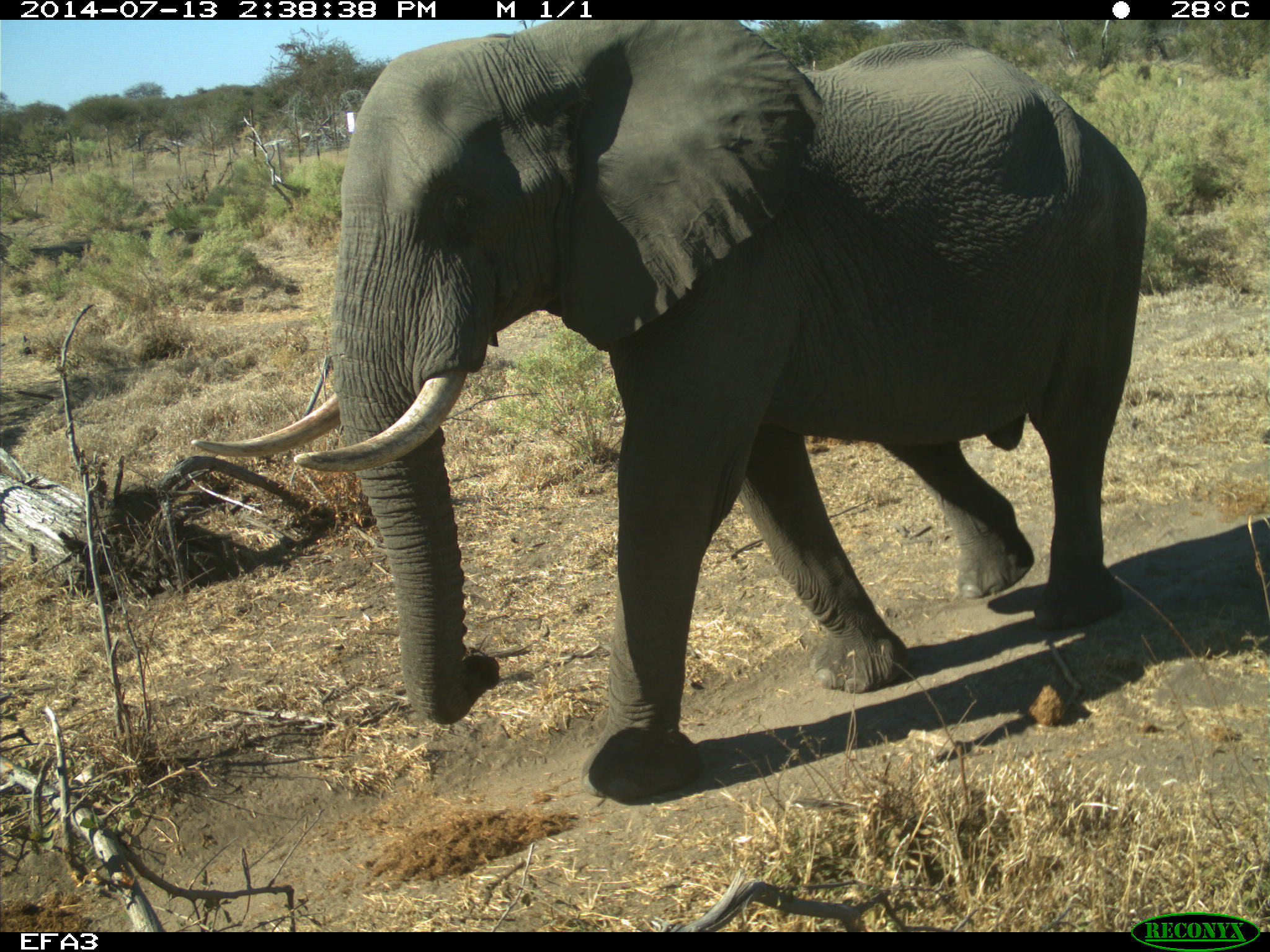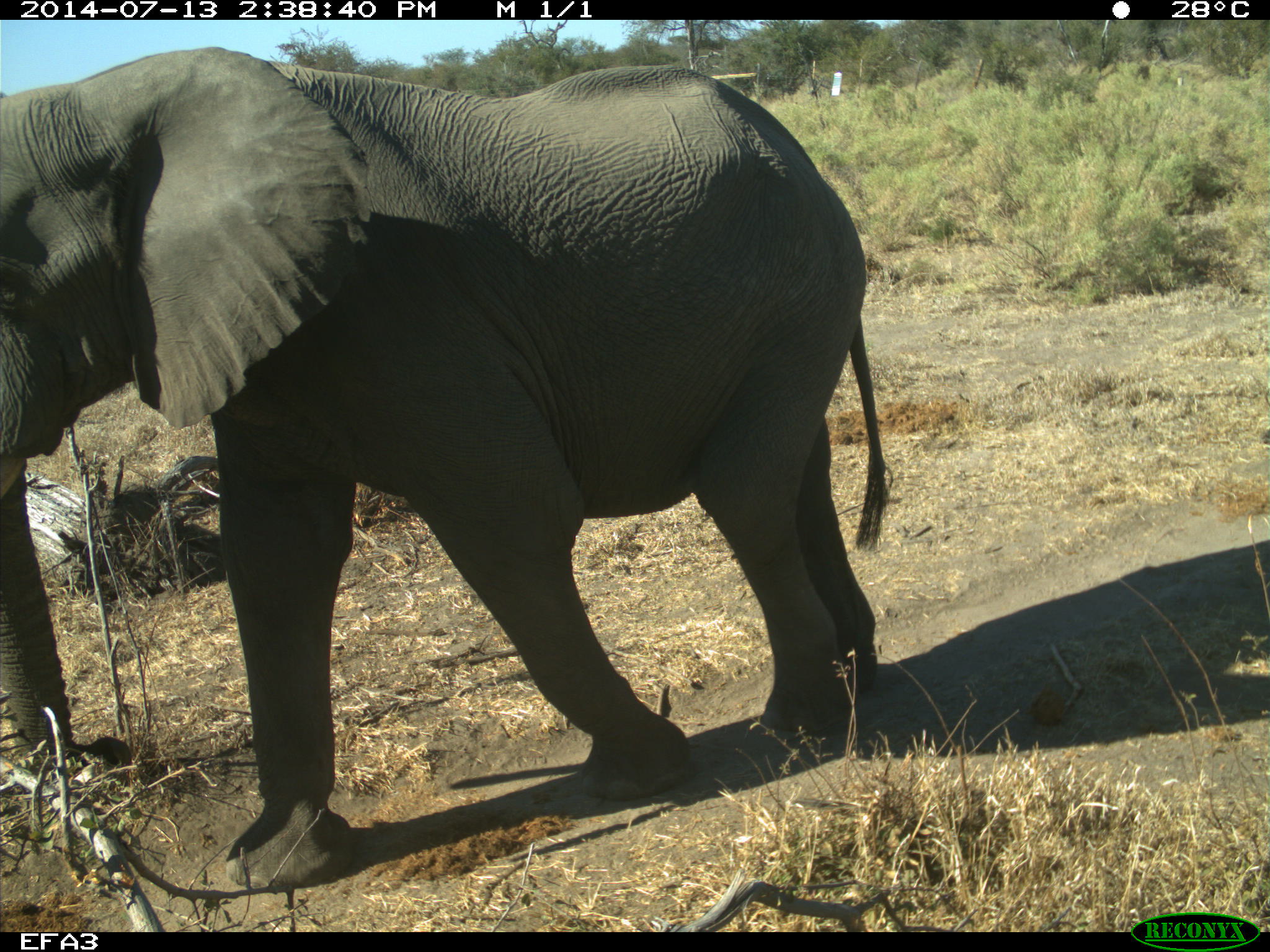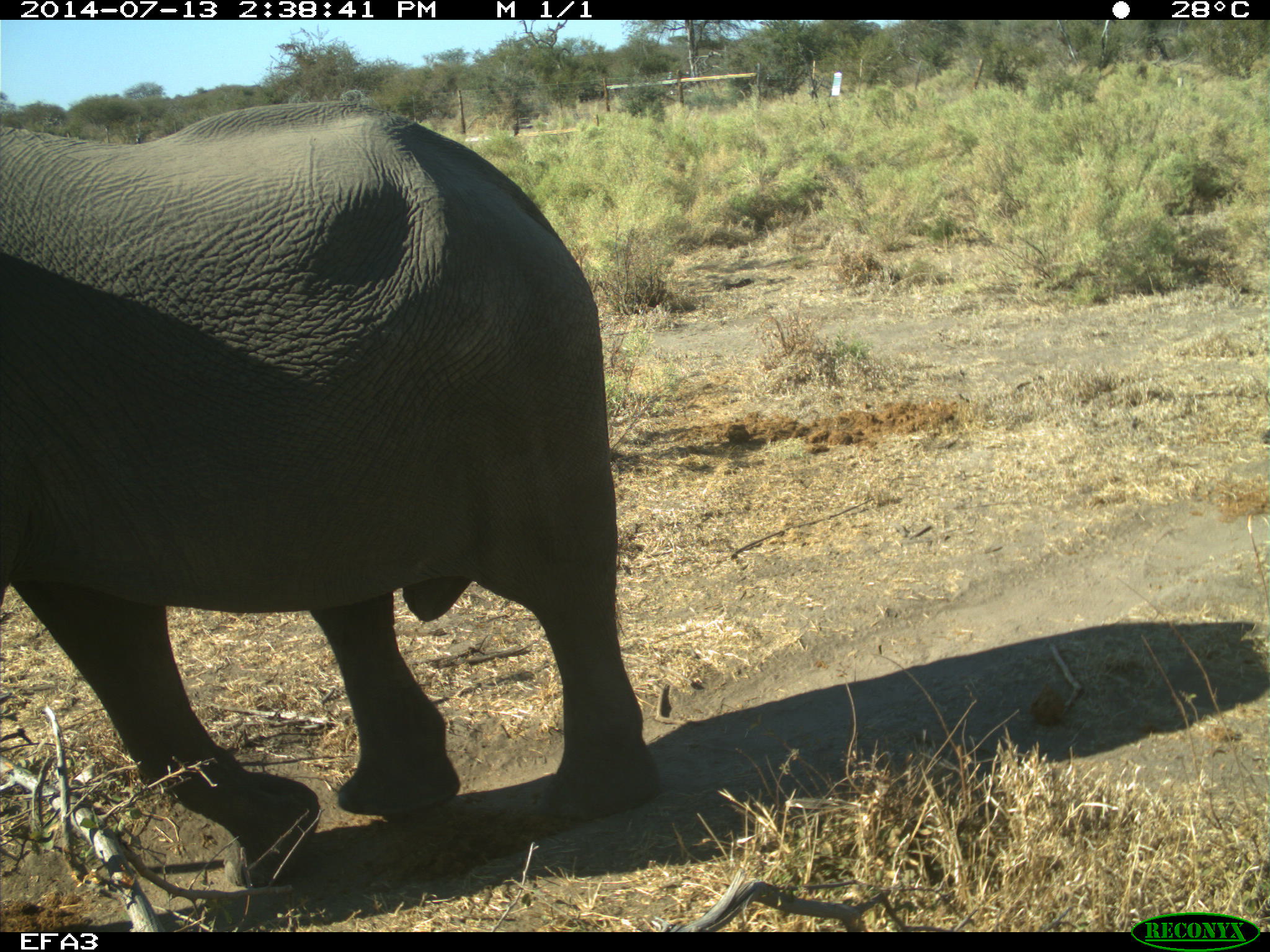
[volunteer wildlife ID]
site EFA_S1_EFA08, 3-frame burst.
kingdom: Animalia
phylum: Chordata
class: Mammalia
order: Proboscidea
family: Elephantidae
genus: Loxodonta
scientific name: Loxodonta africana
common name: african bush elephant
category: elephant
Elephant (african bush elephant) (Loxodonta africana), count 1. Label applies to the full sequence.